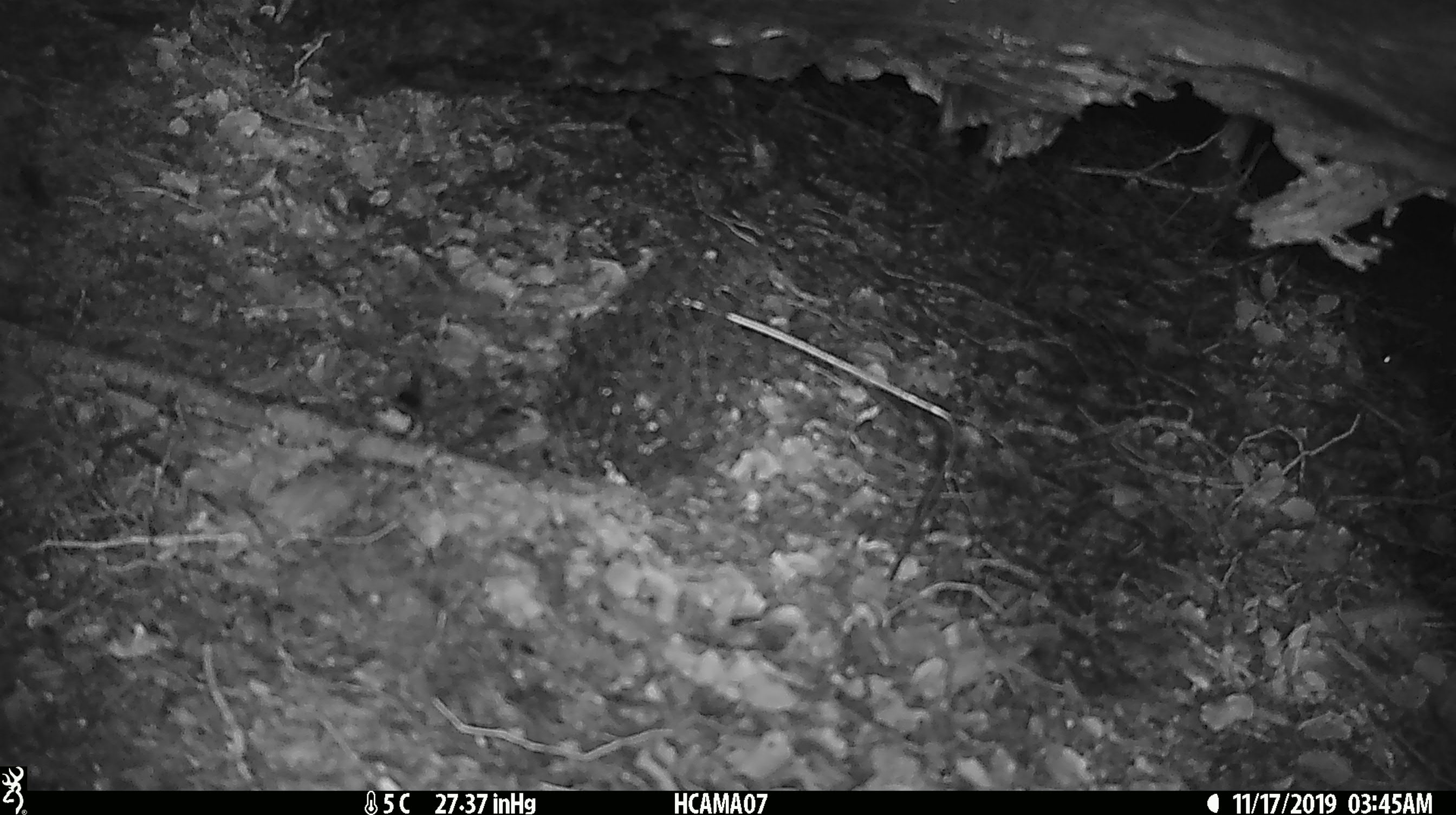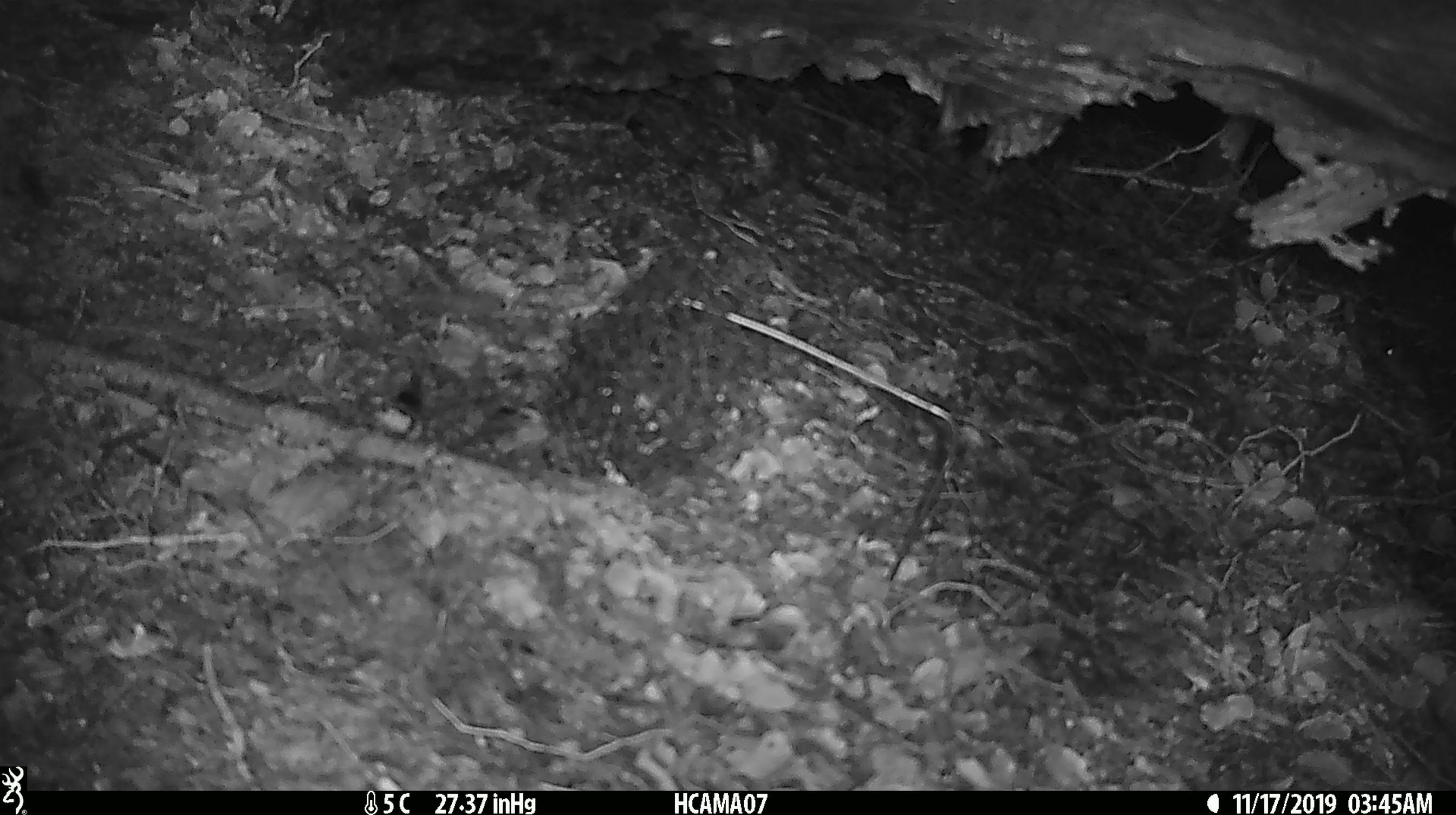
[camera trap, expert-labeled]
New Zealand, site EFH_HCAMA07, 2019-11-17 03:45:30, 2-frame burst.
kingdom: Animalia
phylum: Chordata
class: Mammalia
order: Rodentia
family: Muridae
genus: Mus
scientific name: Mus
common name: mouse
Mouse (Mus).